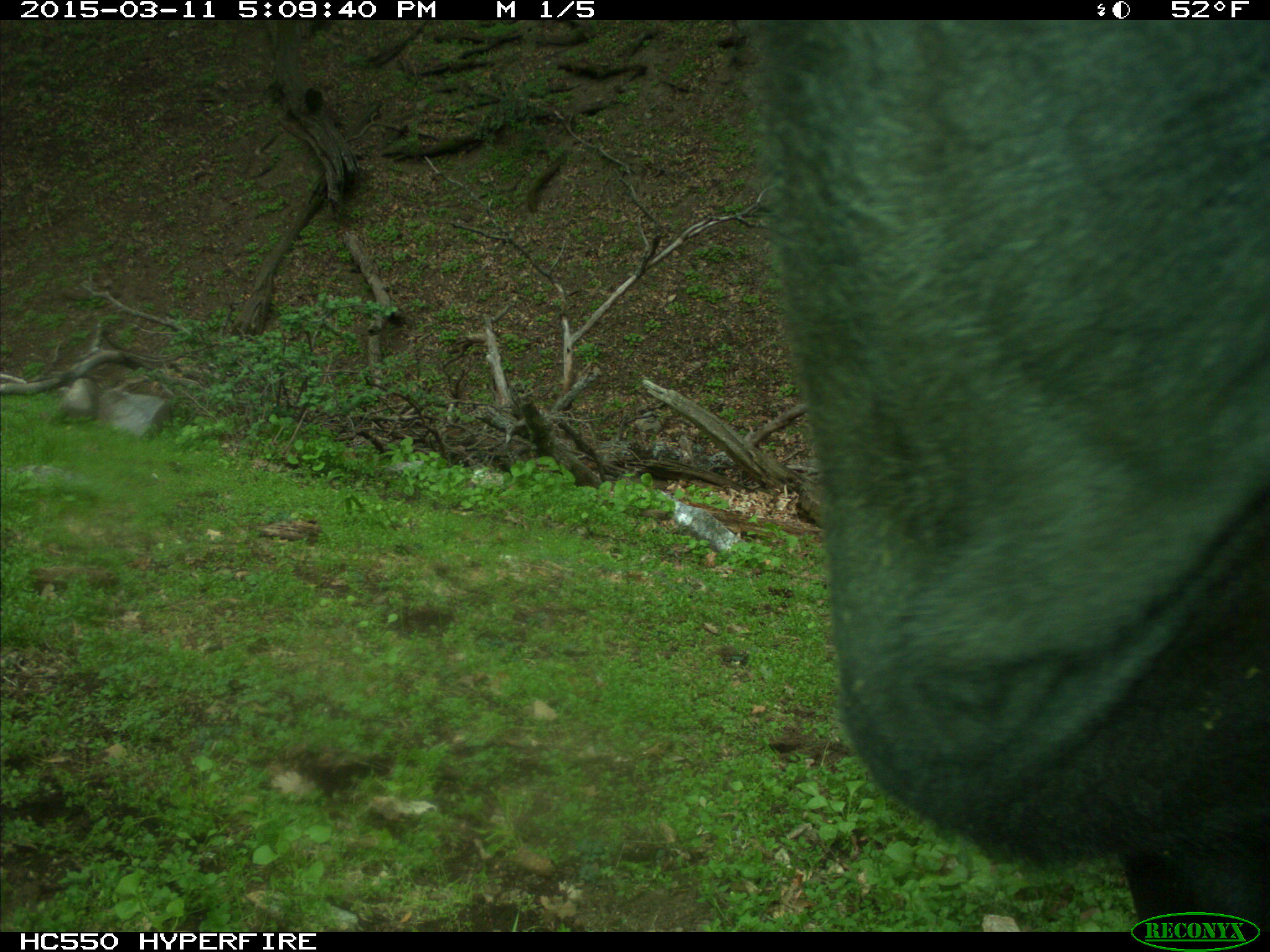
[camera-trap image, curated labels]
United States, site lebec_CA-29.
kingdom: Animalia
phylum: Chordata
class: Mammalia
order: Artiodactyla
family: Bovidae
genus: Bos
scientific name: Bos taurus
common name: domestic cow